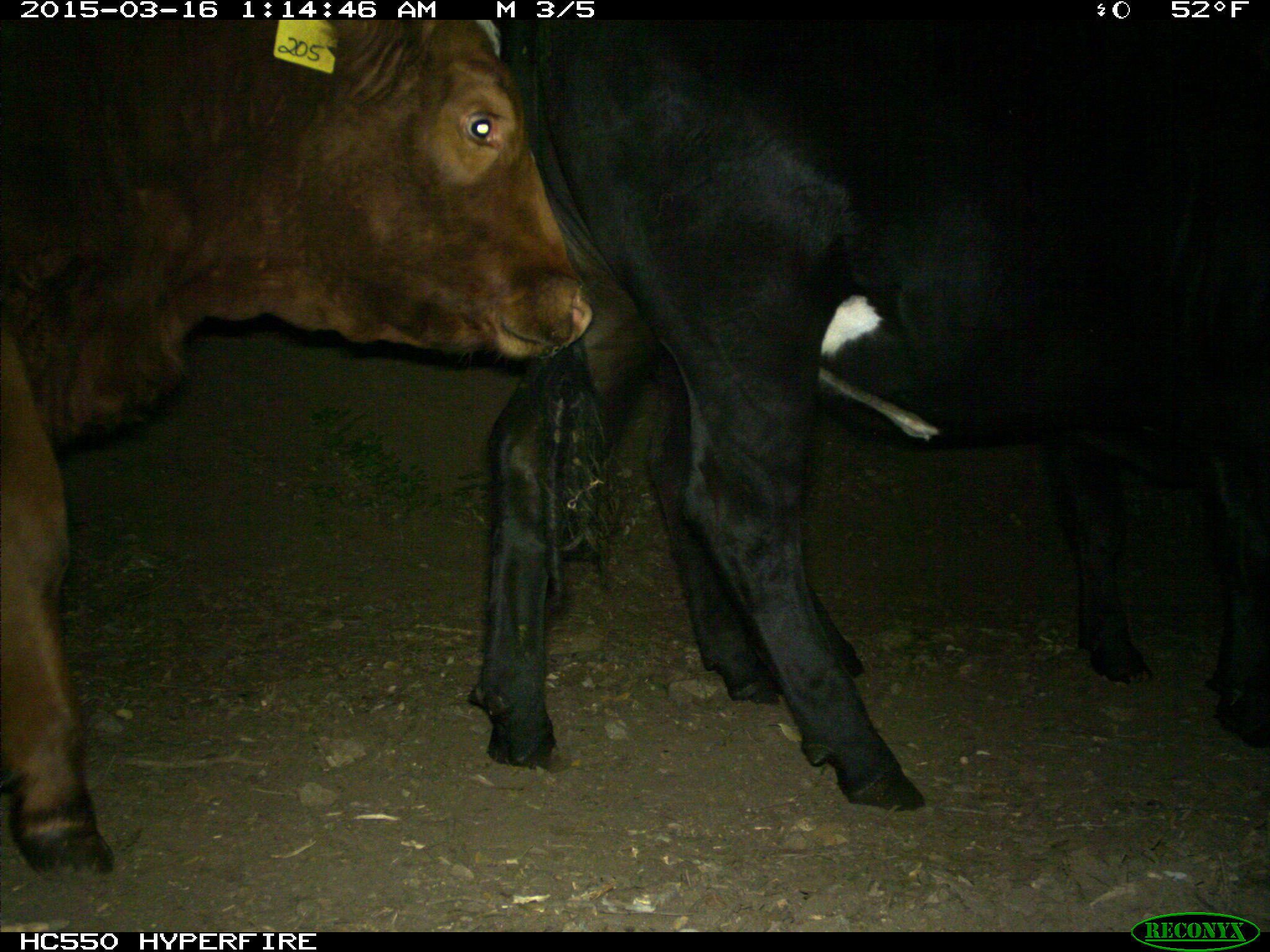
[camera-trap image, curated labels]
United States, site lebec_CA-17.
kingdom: Animalia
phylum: Chordata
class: Mammalia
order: Artiodactyla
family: Bovidae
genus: Bos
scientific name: Bos taurus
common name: domestic cow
Bos taurus (domestic cow).